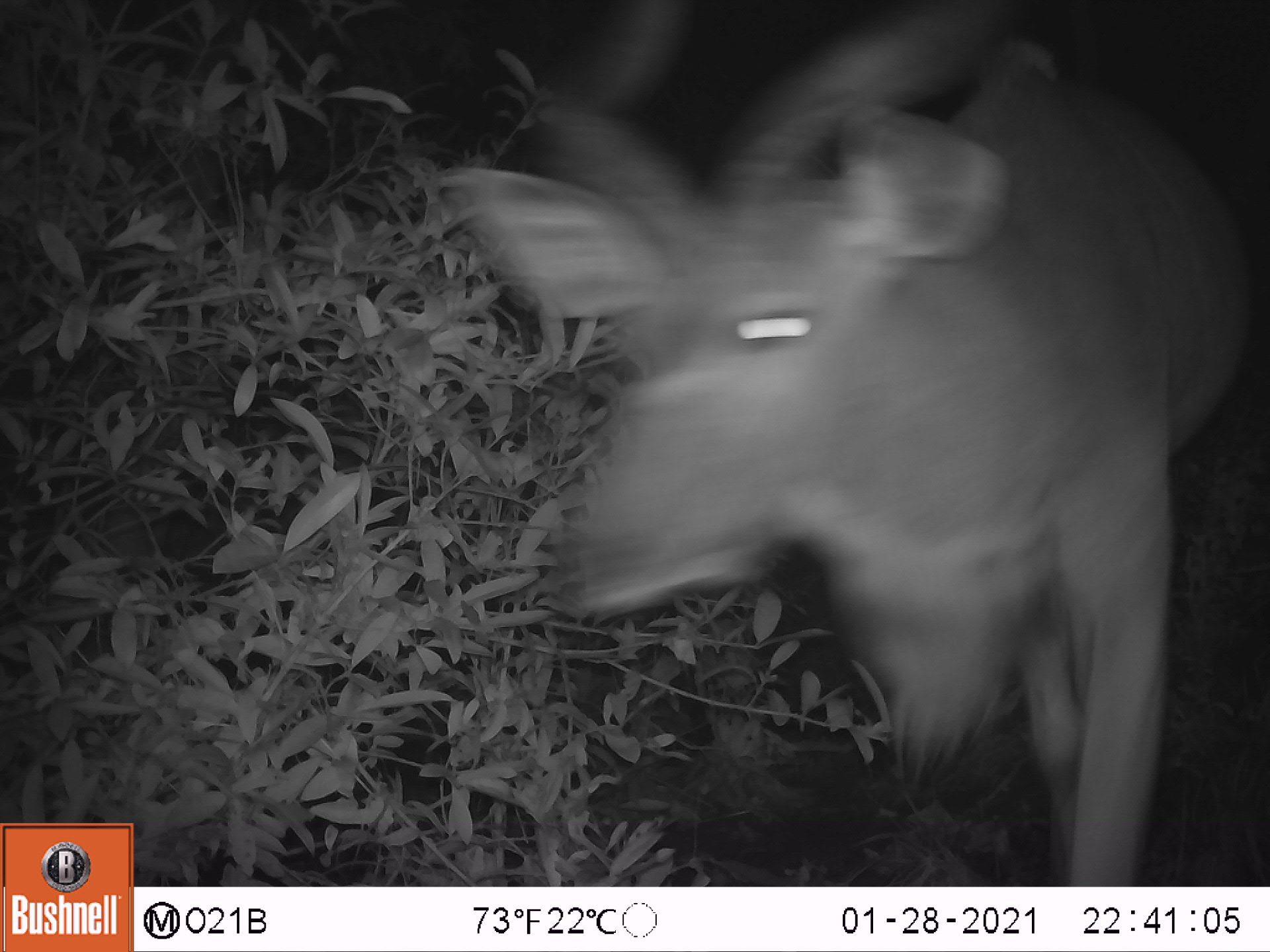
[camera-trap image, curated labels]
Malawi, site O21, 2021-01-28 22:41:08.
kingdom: Animalia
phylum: Chordata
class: Mammalia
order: Artiodactyla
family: Bovidae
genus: Tragelaphus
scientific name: Tragelaphus strepsiceros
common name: greater kudu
Greater kudu (Tragelaphus strepsiceros), count 1.